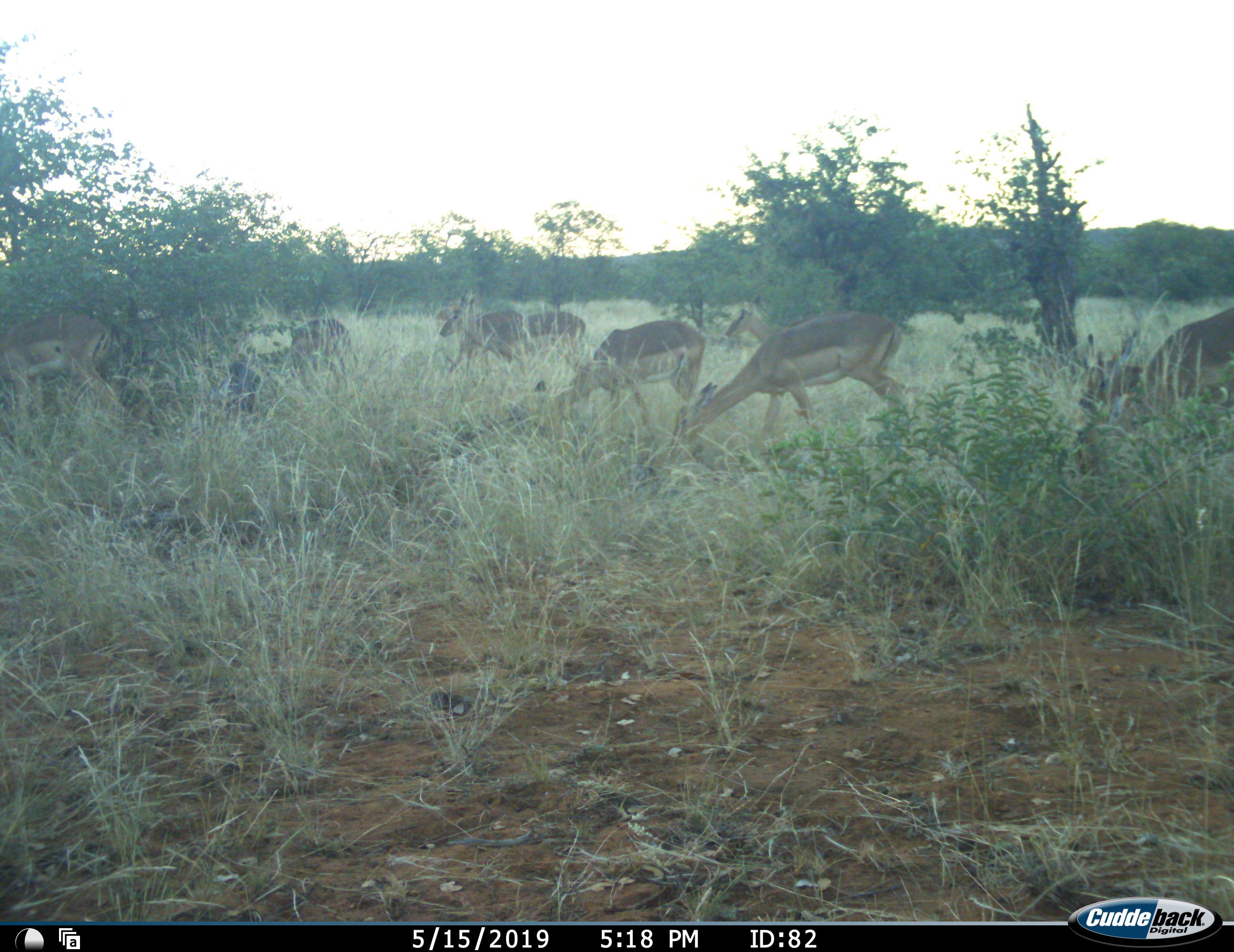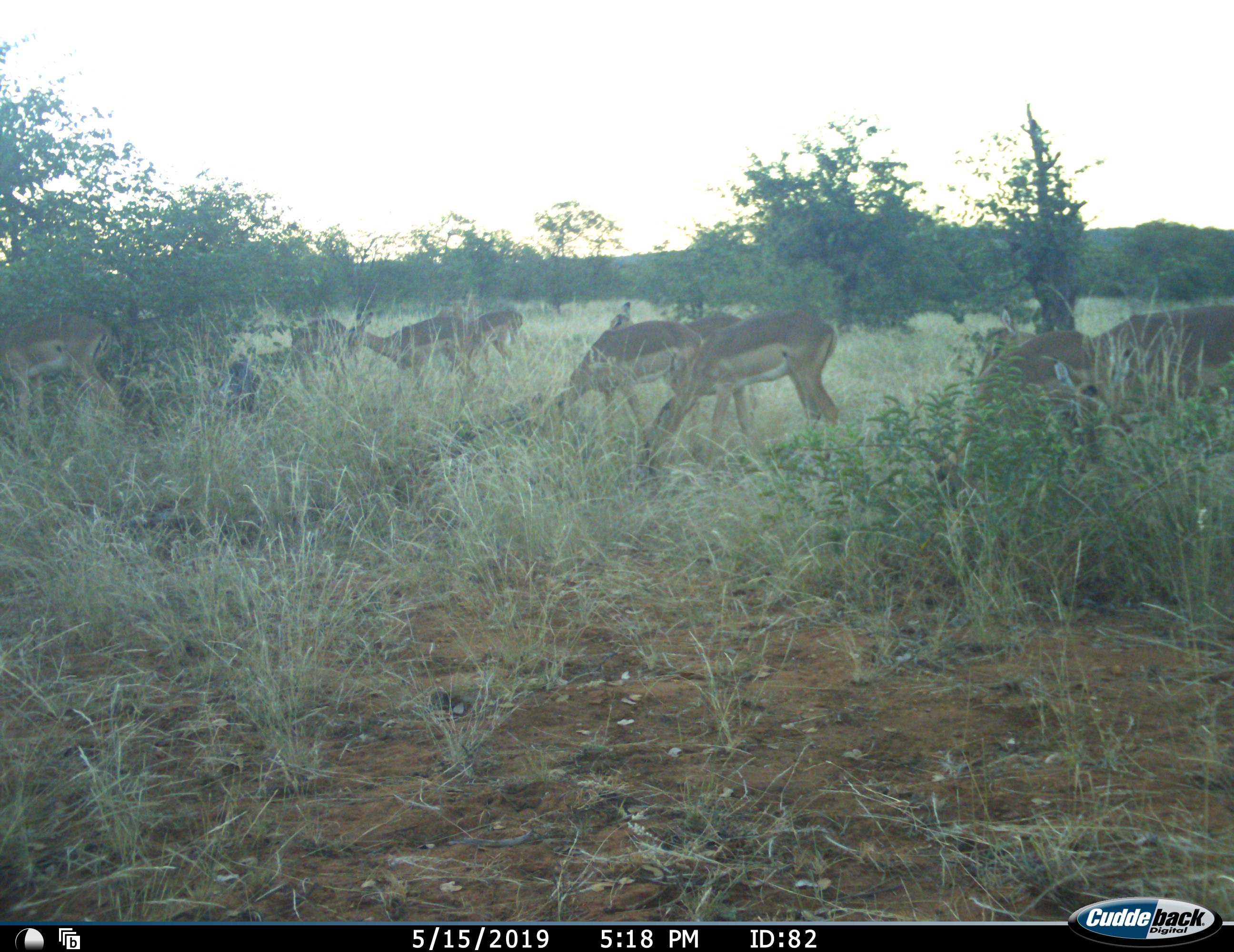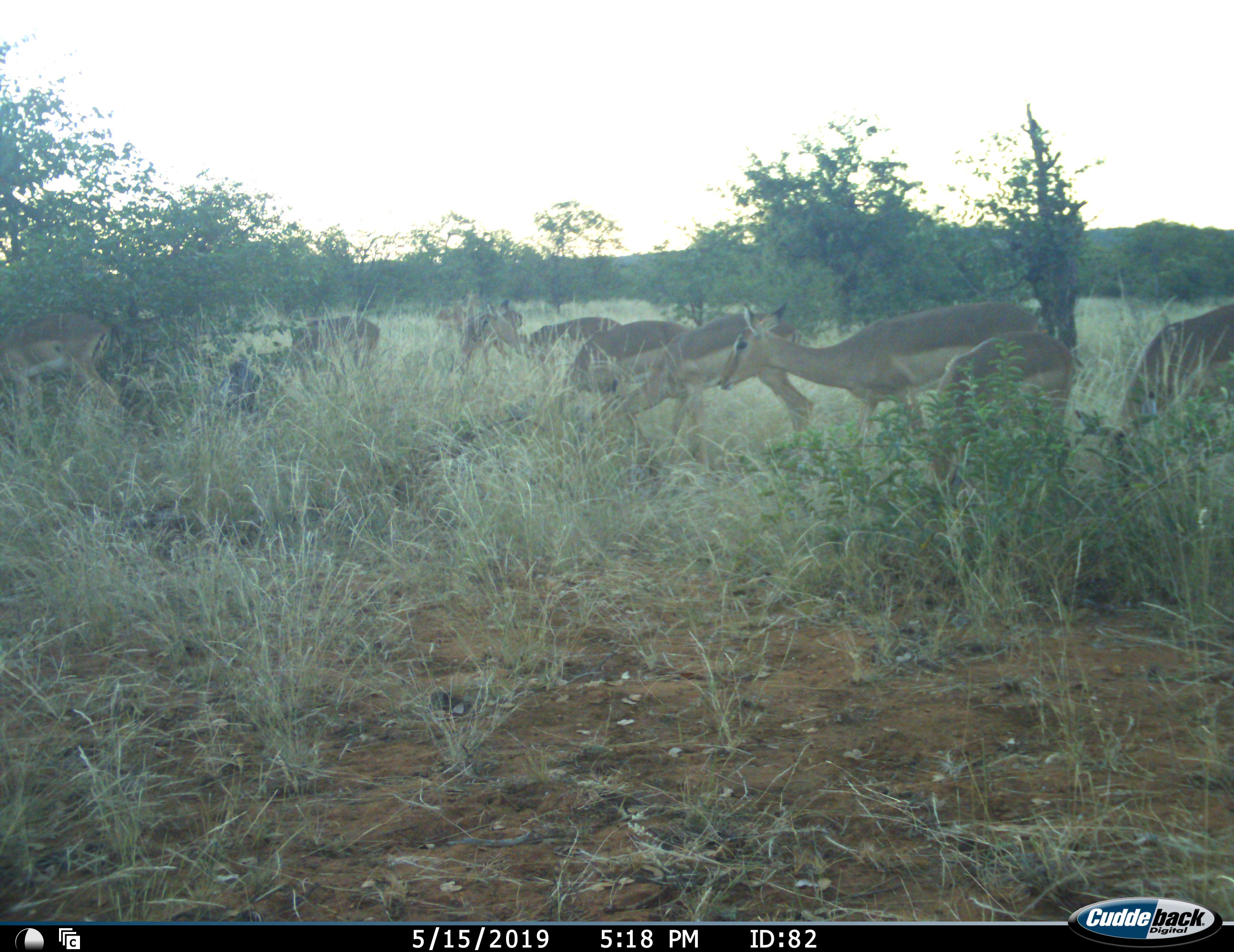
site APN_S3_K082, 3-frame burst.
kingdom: Animalia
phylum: Chordata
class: Mammalia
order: Artiodactyla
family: Bovidae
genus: Aepyceros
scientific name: Aepyceros melampus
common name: impala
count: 10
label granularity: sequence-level